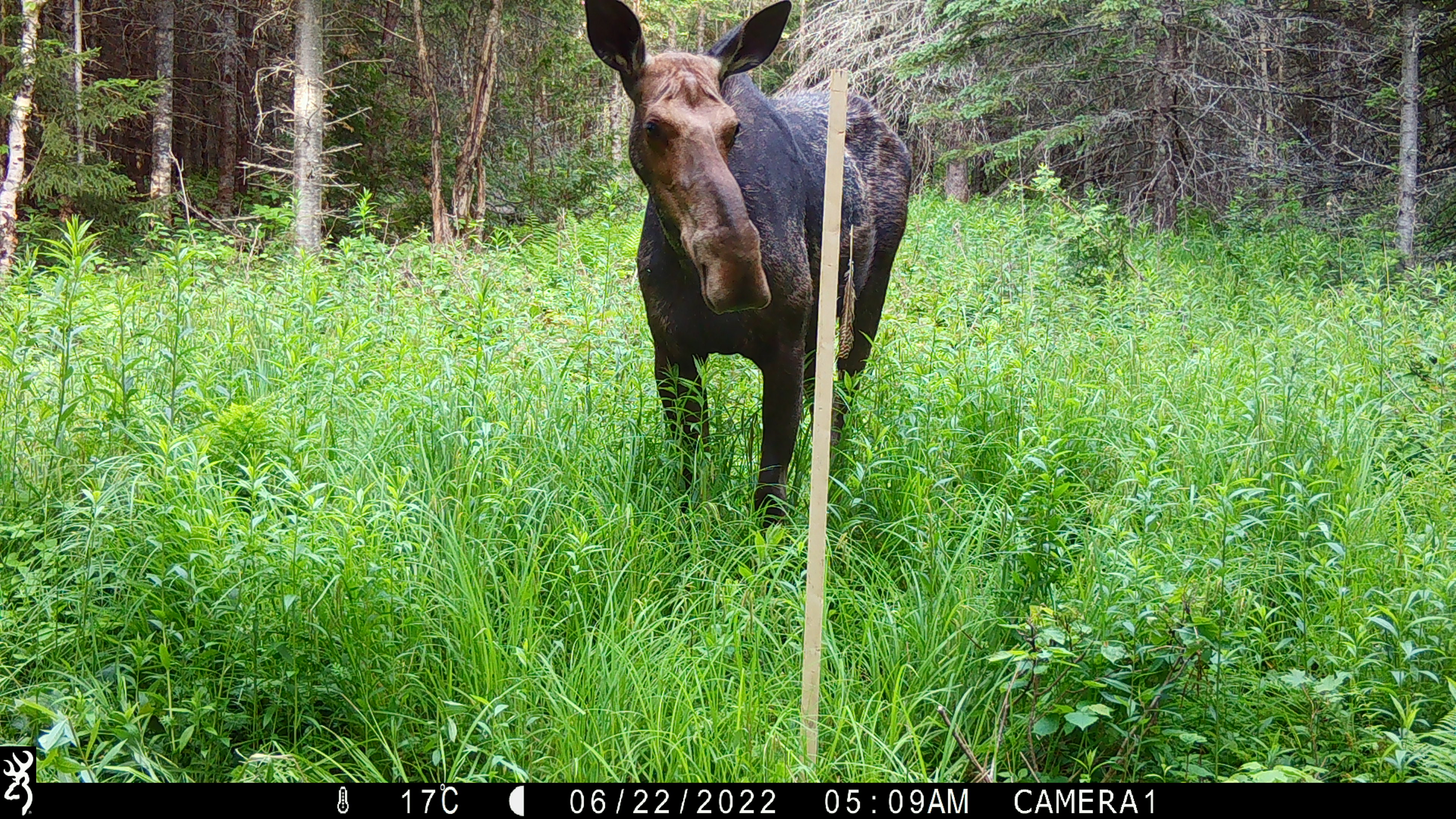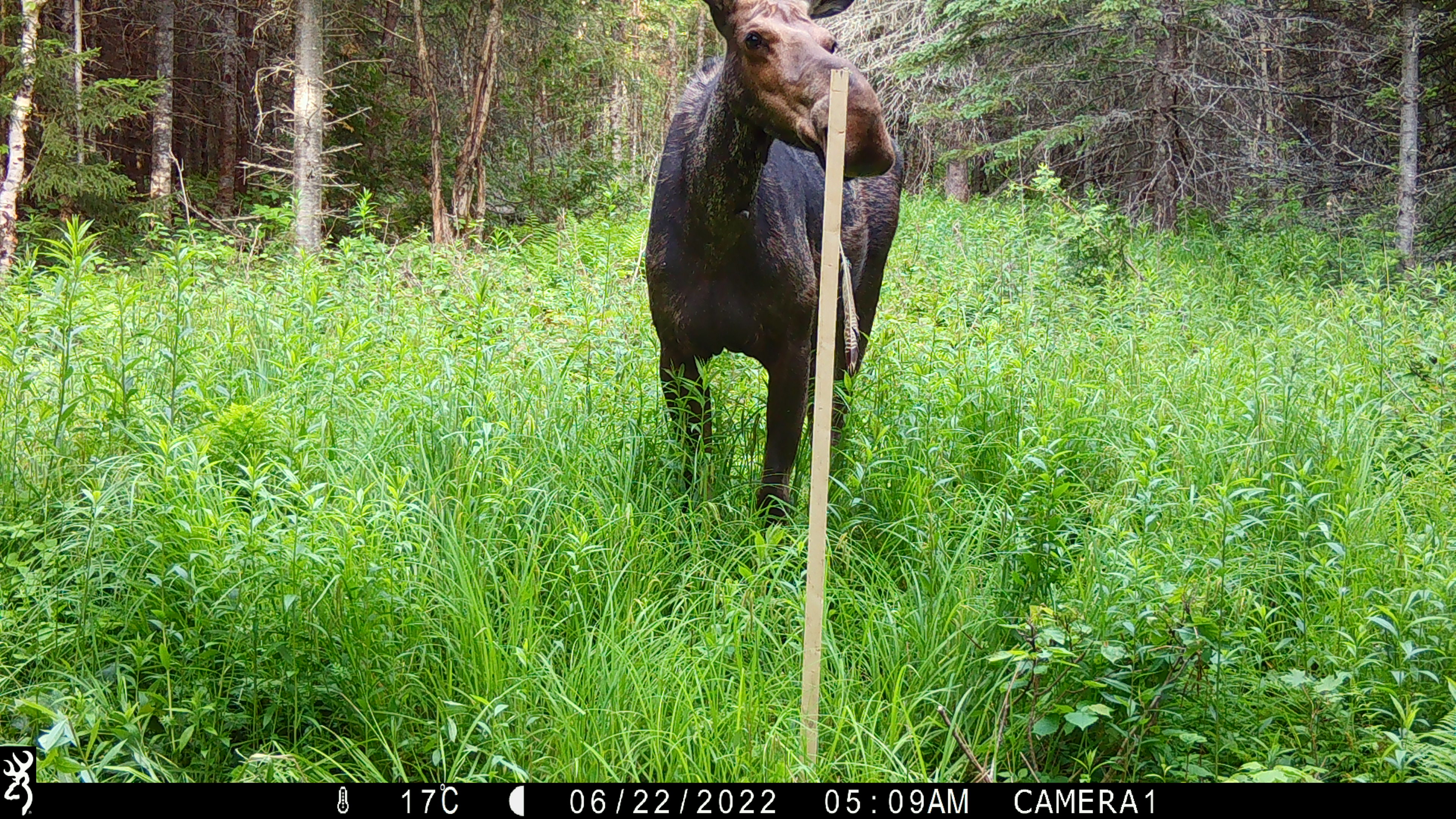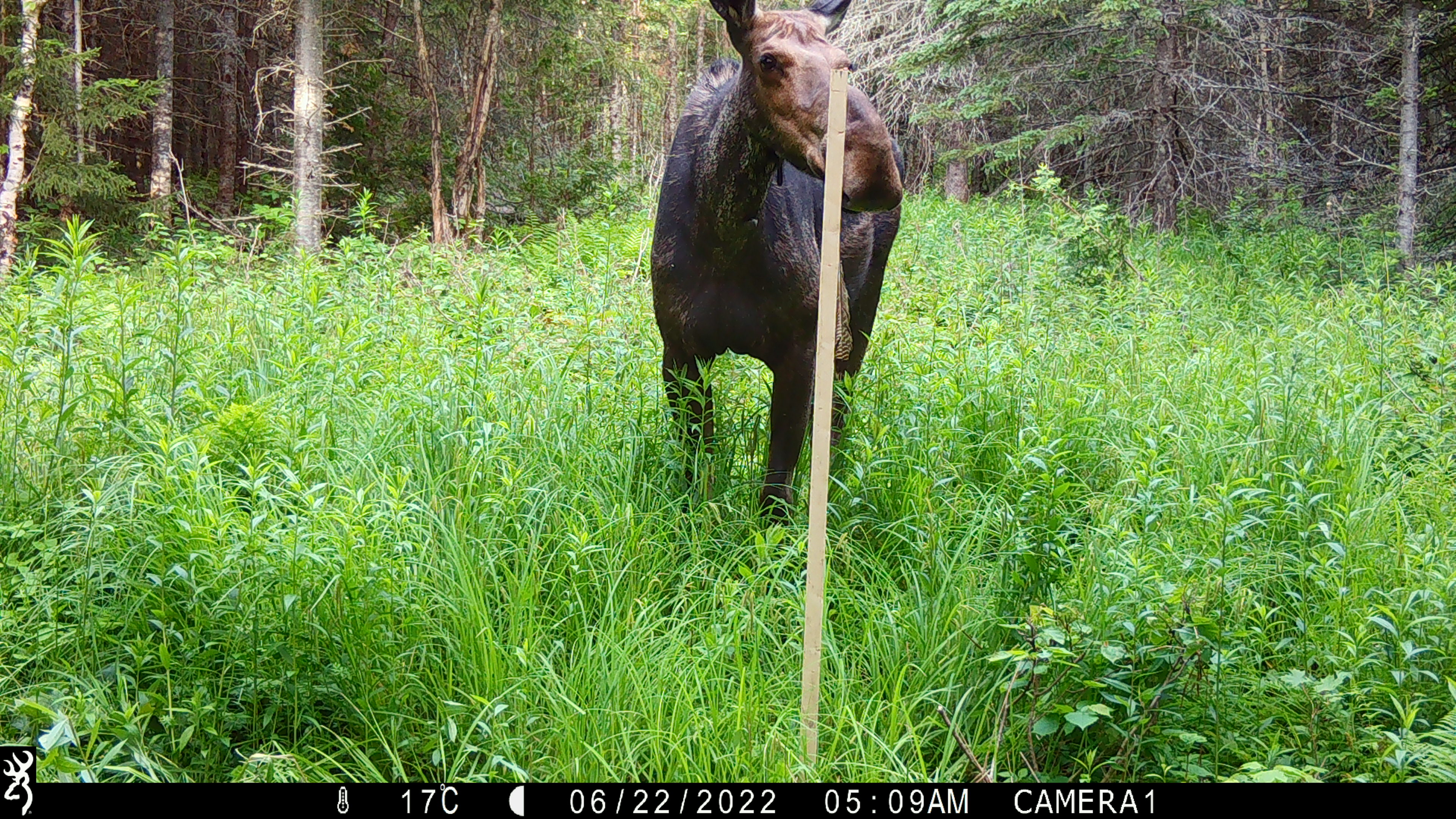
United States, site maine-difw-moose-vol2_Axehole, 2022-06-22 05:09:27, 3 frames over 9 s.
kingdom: Animalia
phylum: Chordata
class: Mammalia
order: Artiodactyla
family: Cervidae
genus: Alces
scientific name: Alces alces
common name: moose